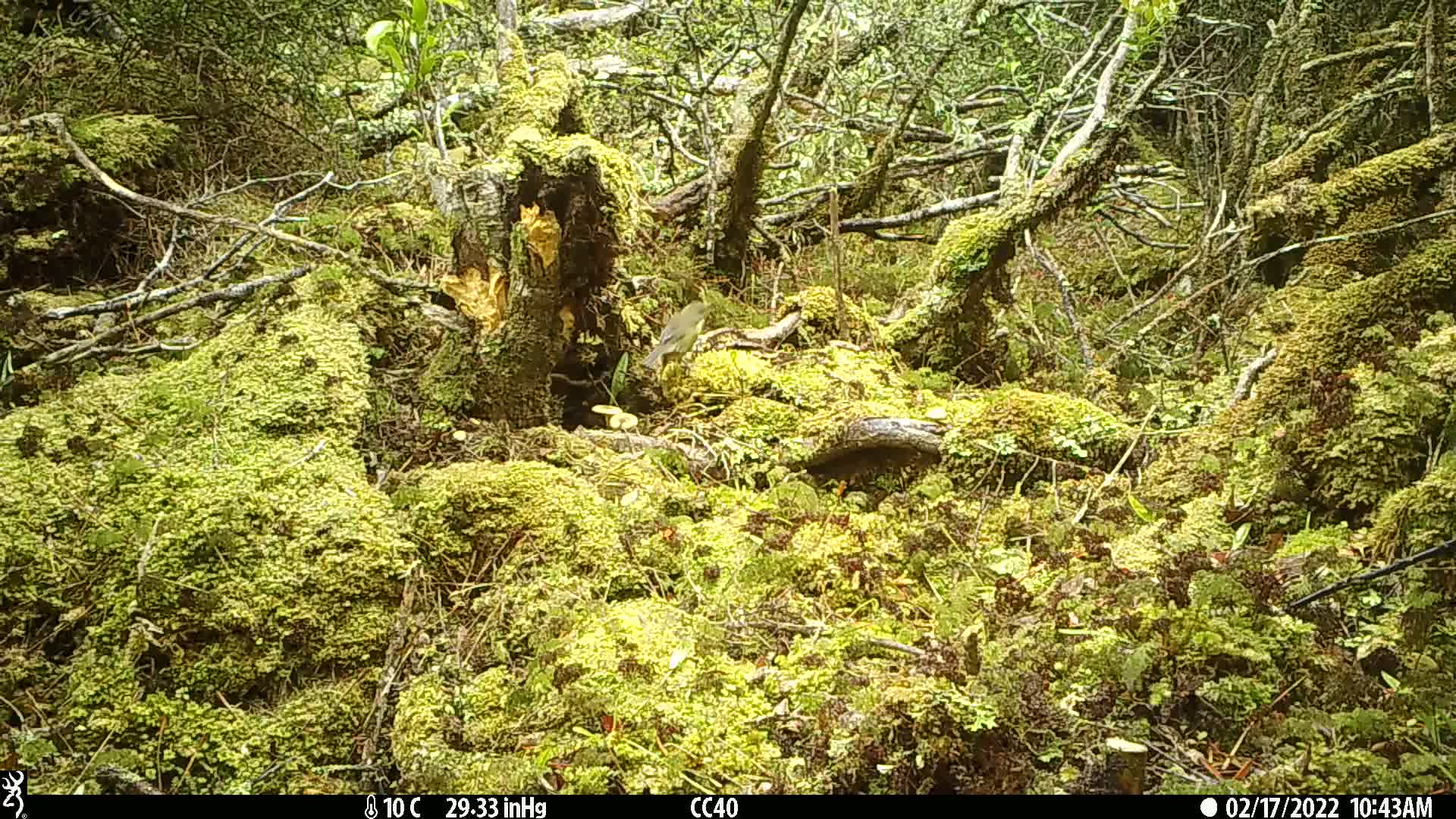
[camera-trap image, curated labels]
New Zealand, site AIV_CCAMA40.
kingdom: Animalia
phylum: Chordata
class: Aves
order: Passeriformes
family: Meliphagidae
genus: Anthornis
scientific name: Anthornis melanura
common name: new zealand bellbird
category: bellbird